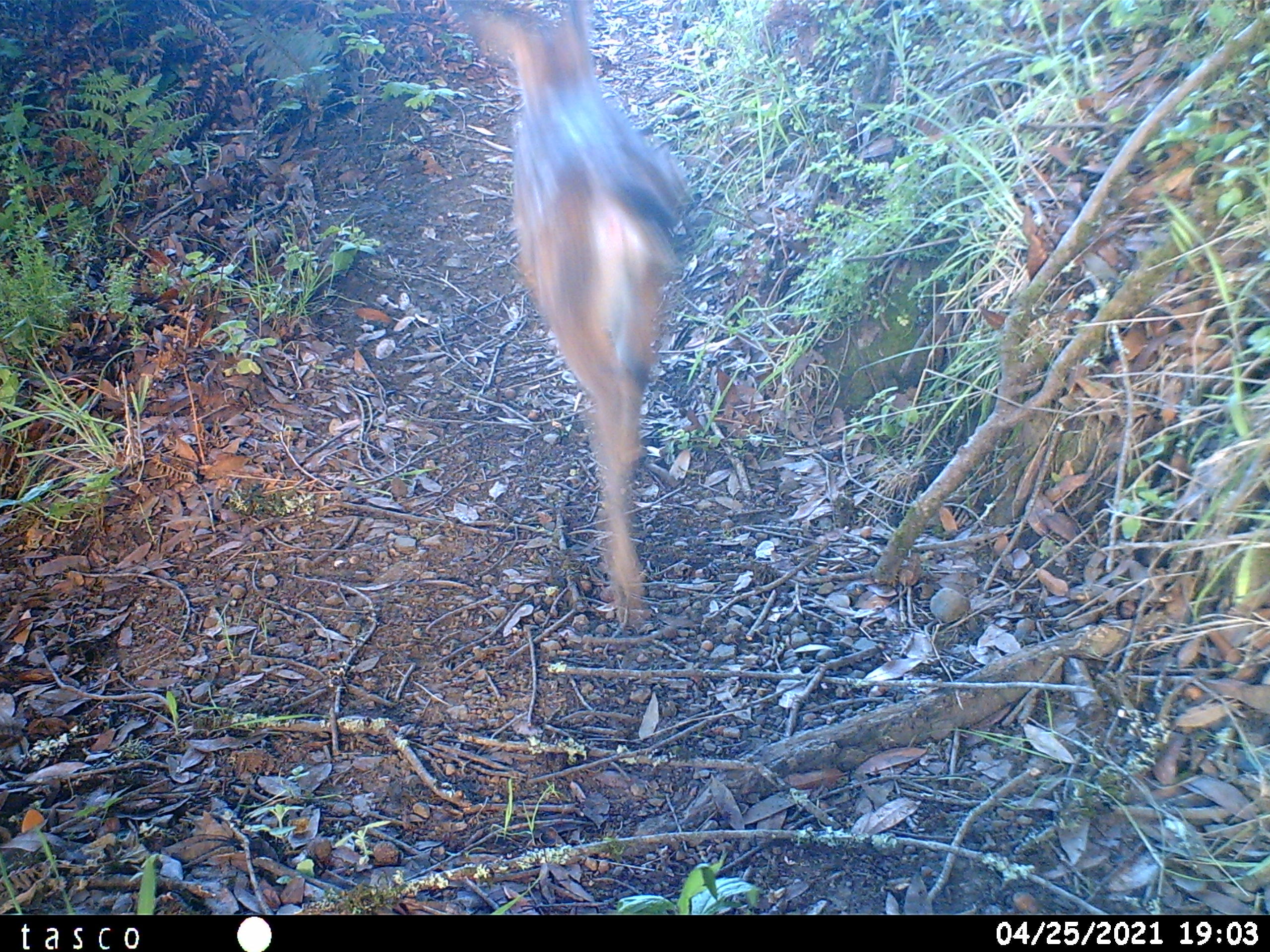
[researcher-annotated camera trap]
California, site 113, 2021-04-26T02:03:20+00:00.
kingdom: Animalia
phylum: Chordata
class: Mammalia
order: Artiodactyla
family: Cervidae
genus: Odocoileus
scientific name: Odocoileus hemionus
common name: mule deer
Mule deer (Odocoileus hemionus).